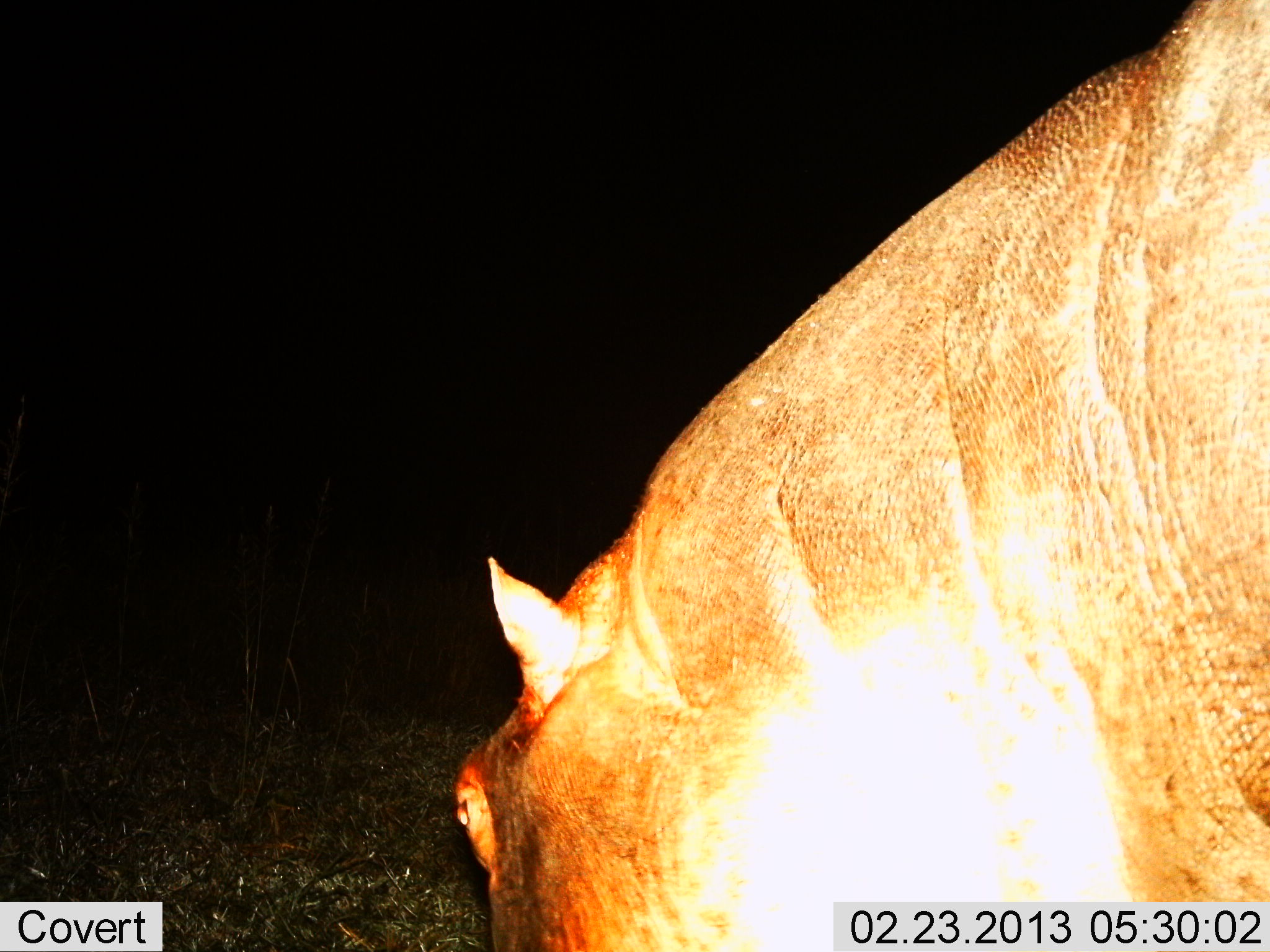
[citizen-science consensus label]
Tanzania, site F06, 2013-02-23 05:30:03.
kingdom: Animalia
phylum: Chordata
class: Mammalia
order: Artiodactyla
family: Hippopotamidae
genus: Hippopotamus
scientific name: Hippopotamus amphibius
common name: hippopotamus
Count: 1.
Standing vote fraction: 89%.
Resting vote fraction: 0%.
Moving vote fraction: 11%.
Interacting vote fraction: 0%.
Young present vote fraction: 0%.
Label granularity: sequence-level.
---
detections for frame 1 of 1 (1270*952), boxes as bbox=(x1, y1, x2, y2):
animal: bbox=(451, 0, 1269, 951)